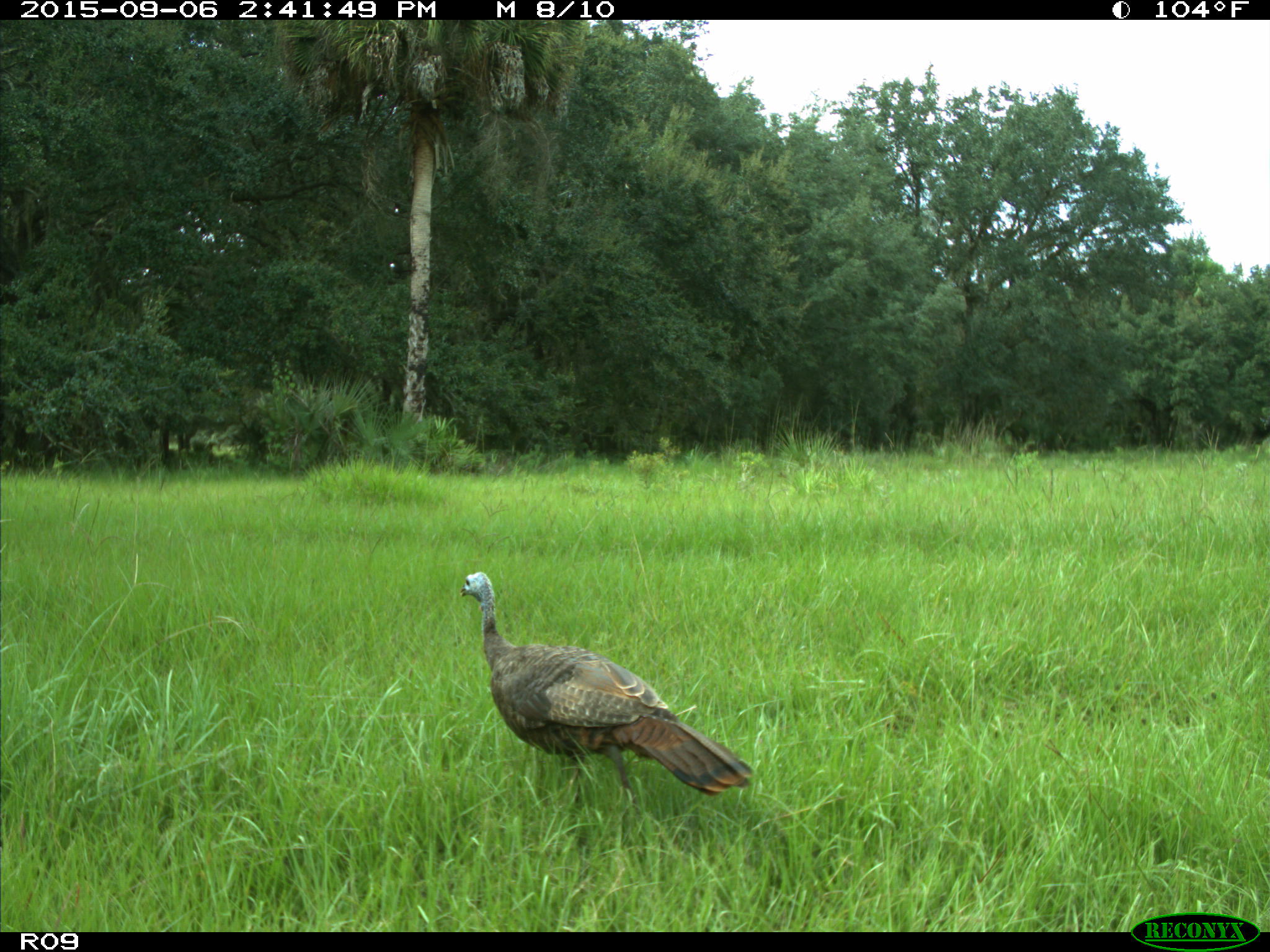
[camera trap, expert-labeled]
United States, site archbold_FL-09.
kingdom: Animalia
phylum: Chordata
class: Aves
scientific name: Aves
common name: birds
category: unidentified bird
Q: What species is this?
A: Unidentified bird (birds) (Aves).